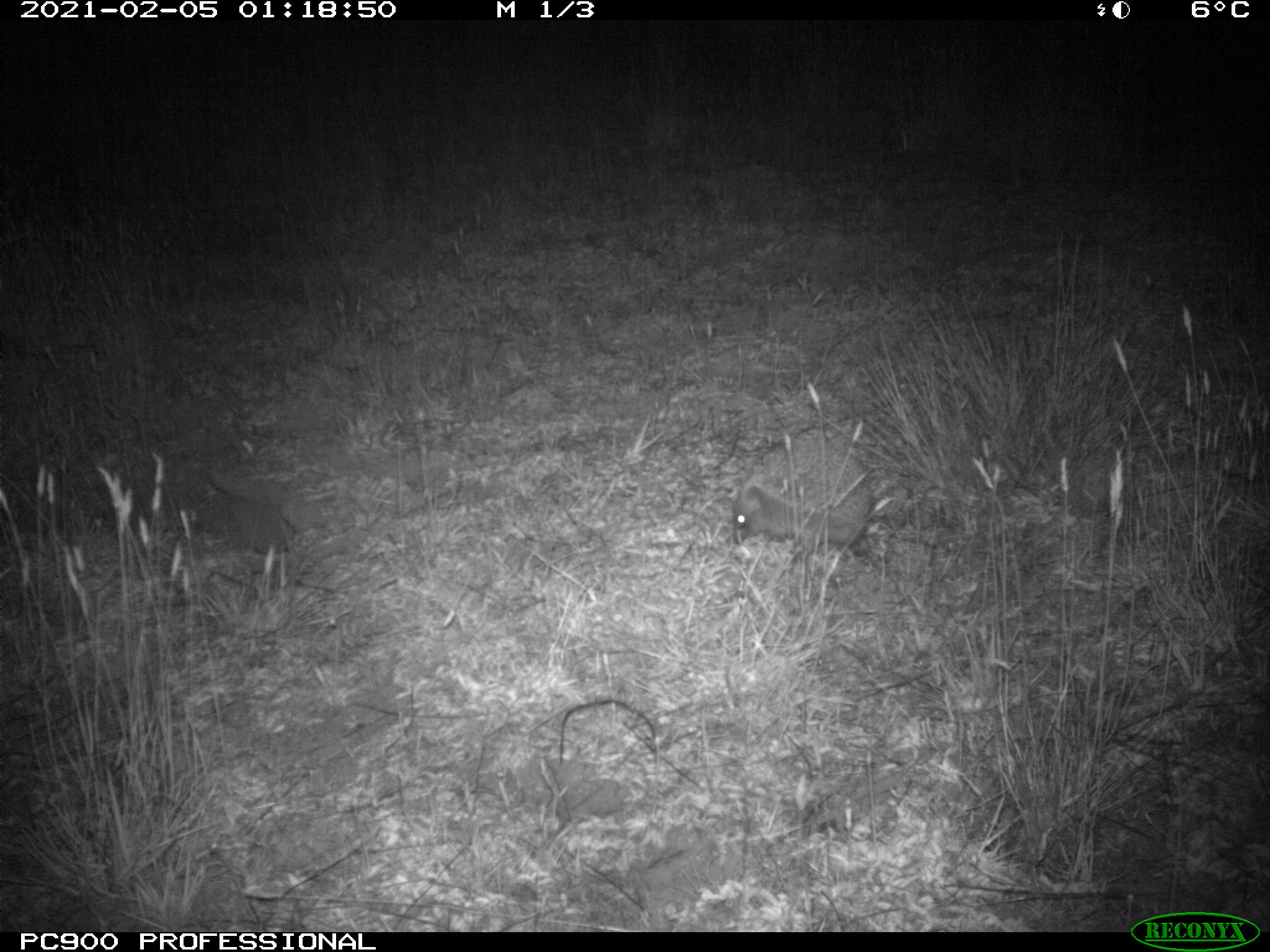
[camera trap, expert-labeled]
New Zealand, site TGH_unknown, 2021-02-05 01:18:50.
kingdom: Animalia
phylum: Chordata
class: Mammalia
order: Eulipotyphla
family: Erinaceidae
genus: Erinaceus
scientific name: Erinaceus europaeus europaeus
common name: european hedgehog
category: hedgehog